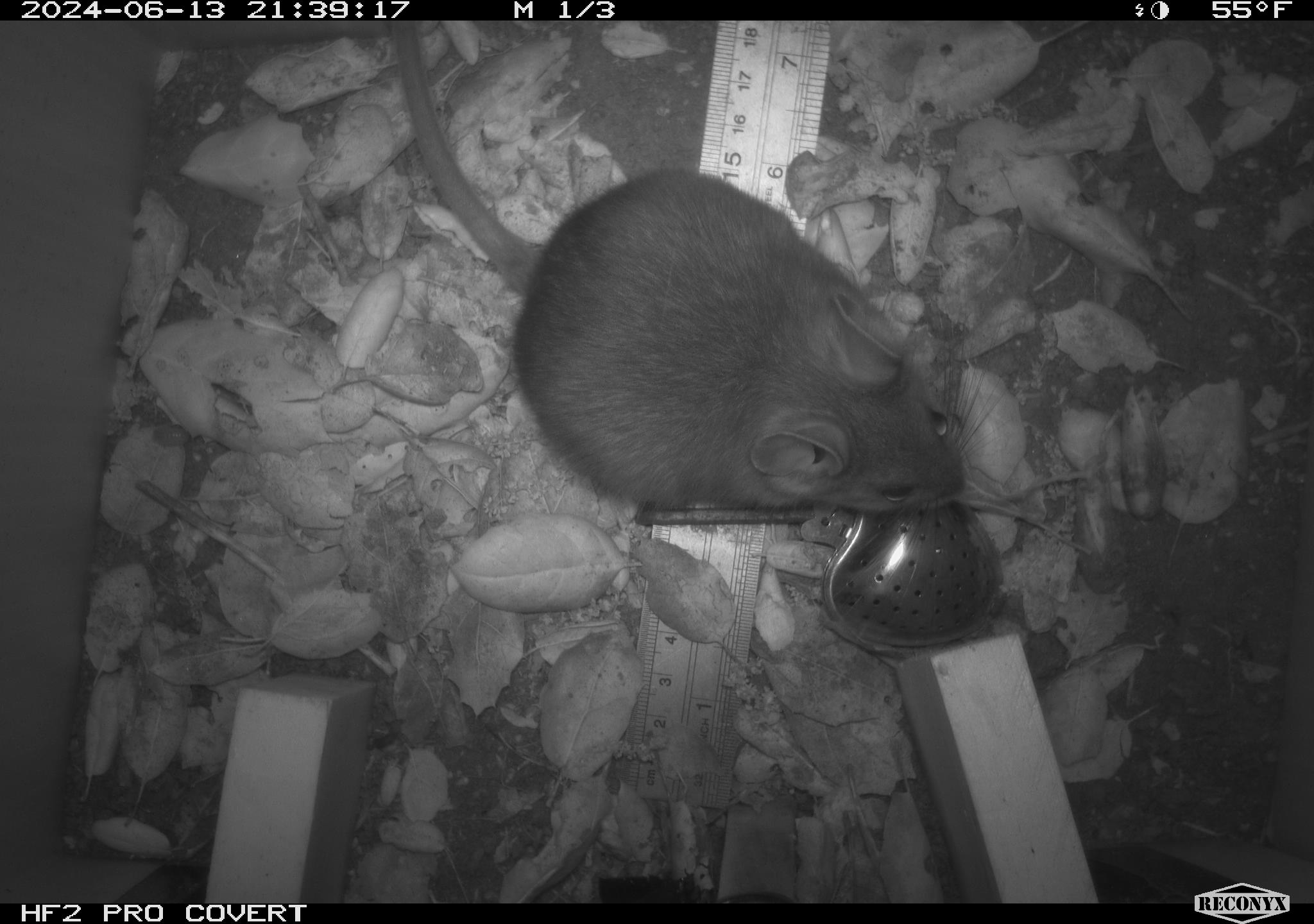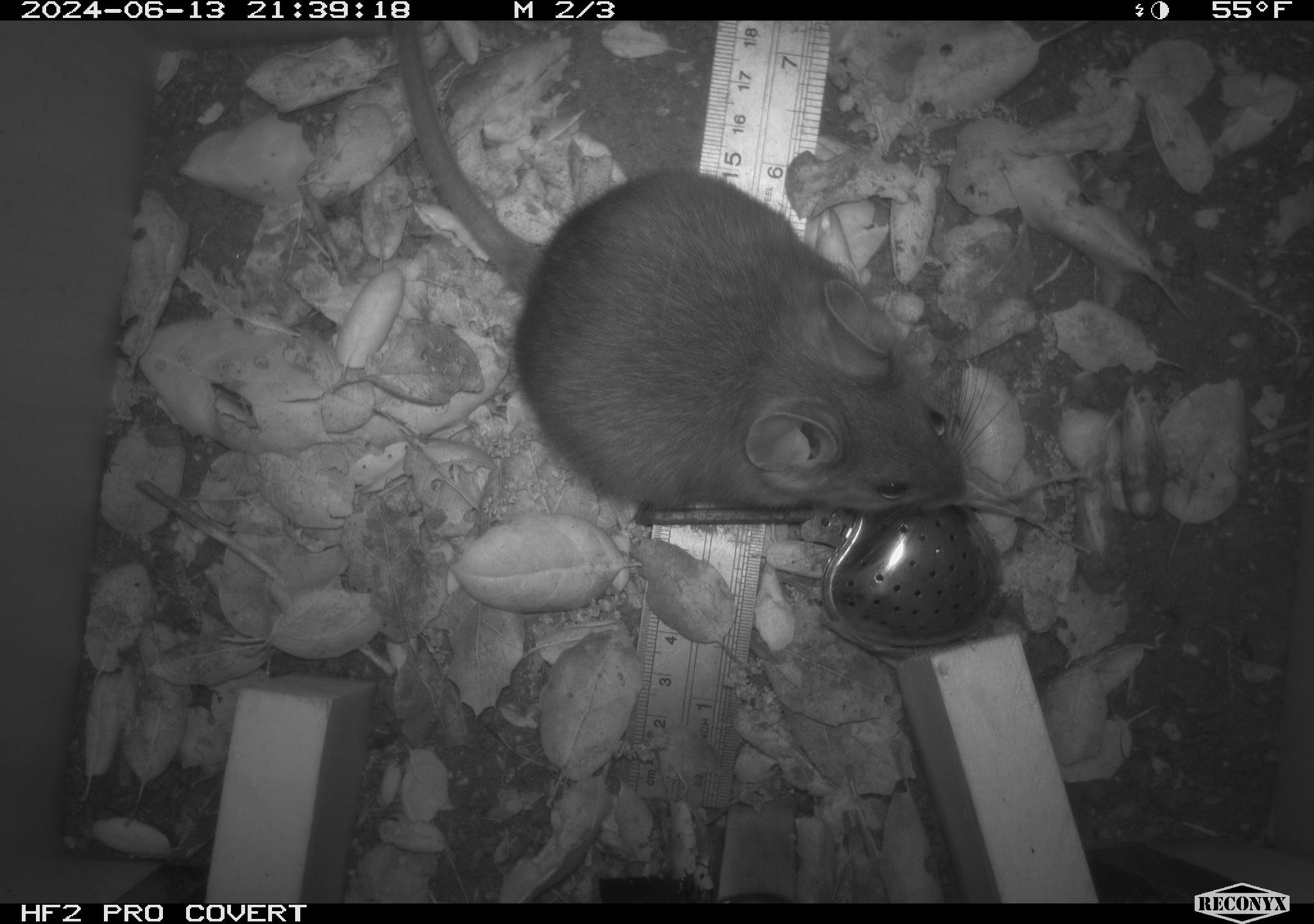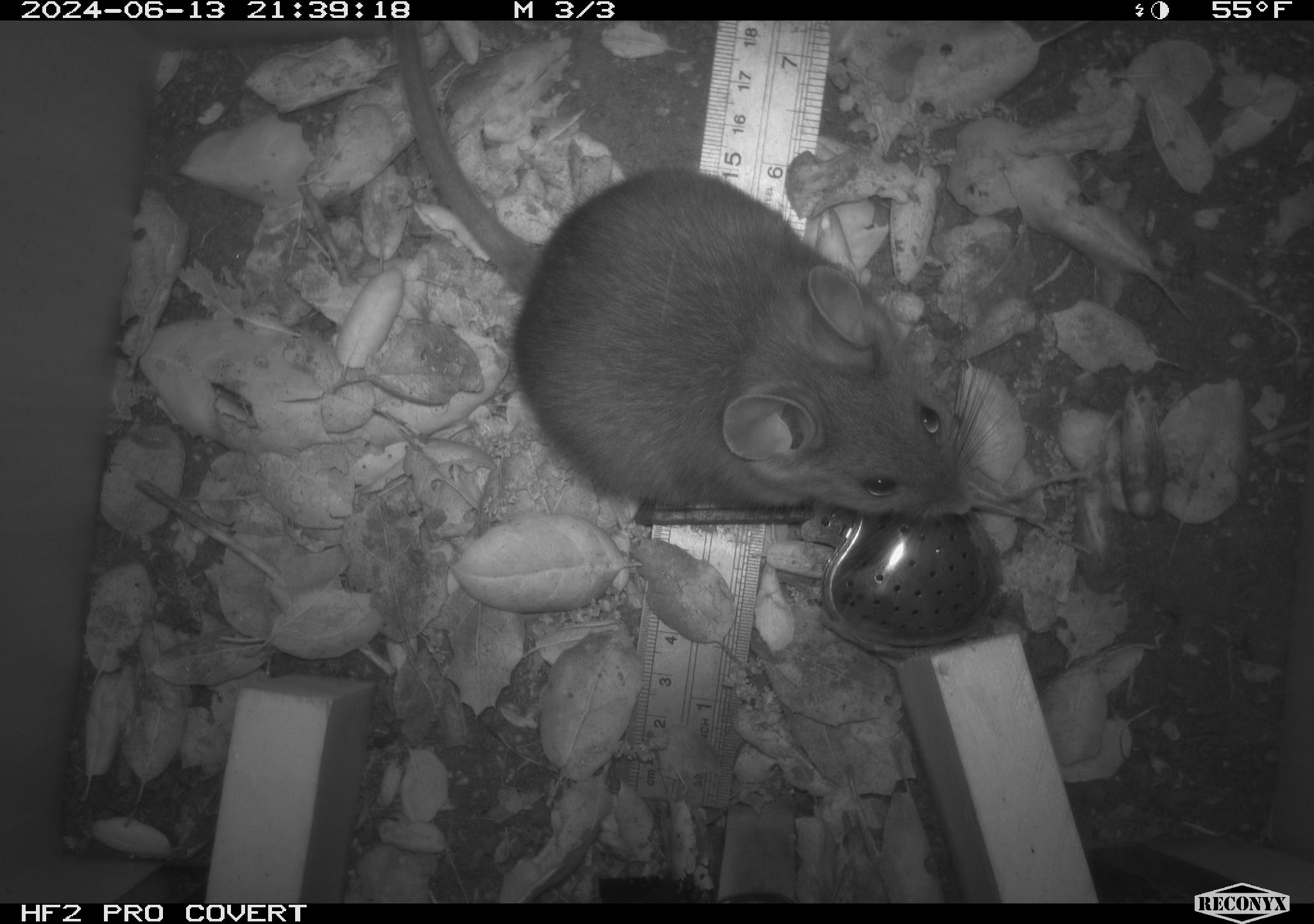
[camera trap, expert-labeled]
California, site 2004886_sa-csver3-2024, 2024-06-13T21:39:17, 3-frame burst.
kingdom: Animalia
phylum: Chordata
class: Mammalia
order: Rodentia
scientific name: Rodentia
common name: rodent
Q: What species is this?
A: Rodent (Rodentia).